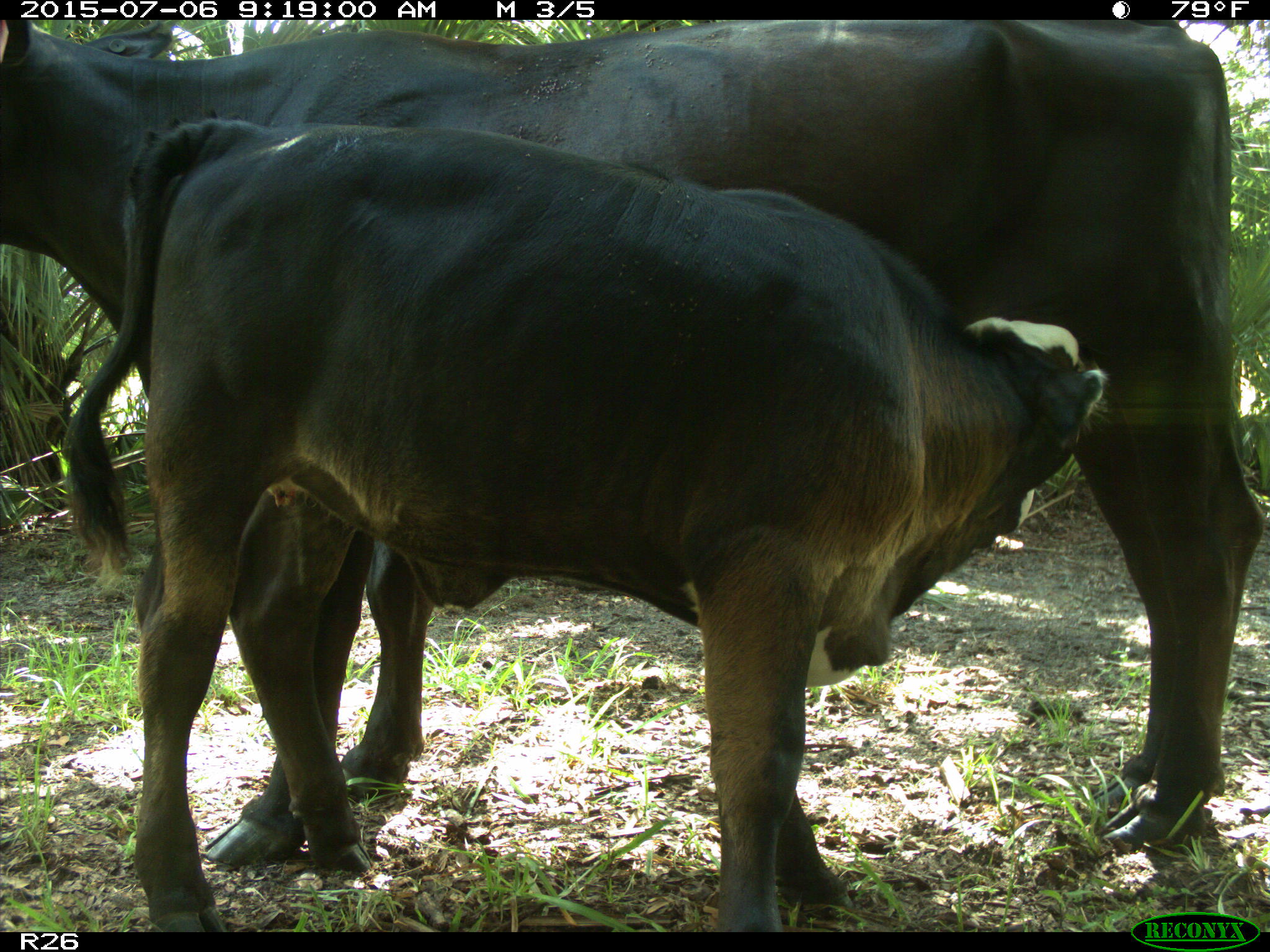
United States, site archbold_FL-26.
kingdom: Animalia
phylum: Chordata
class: Mammalia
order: Artiodactyla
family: Bovidae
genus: Bos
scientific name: Bos taurus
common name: domestic cow